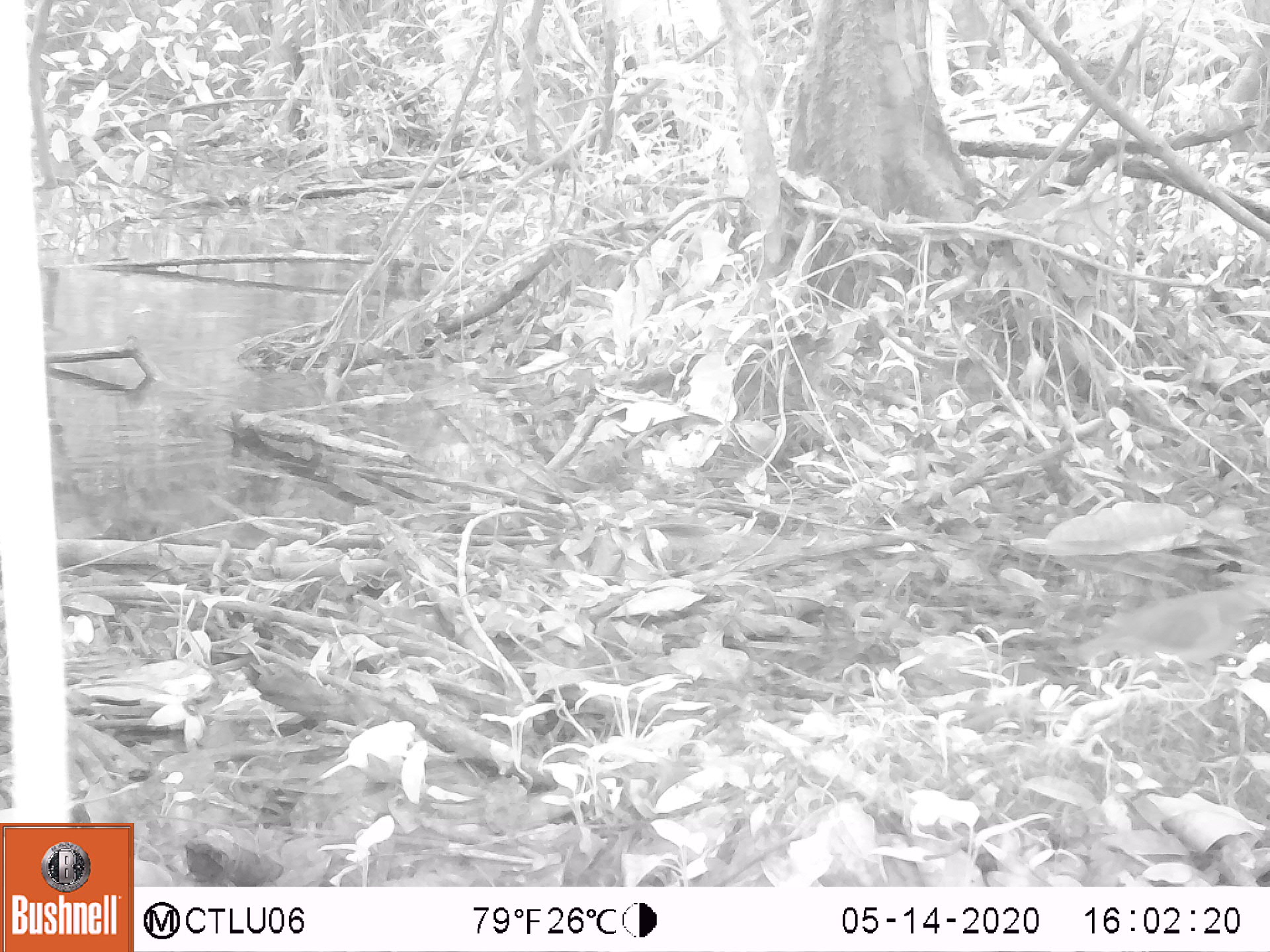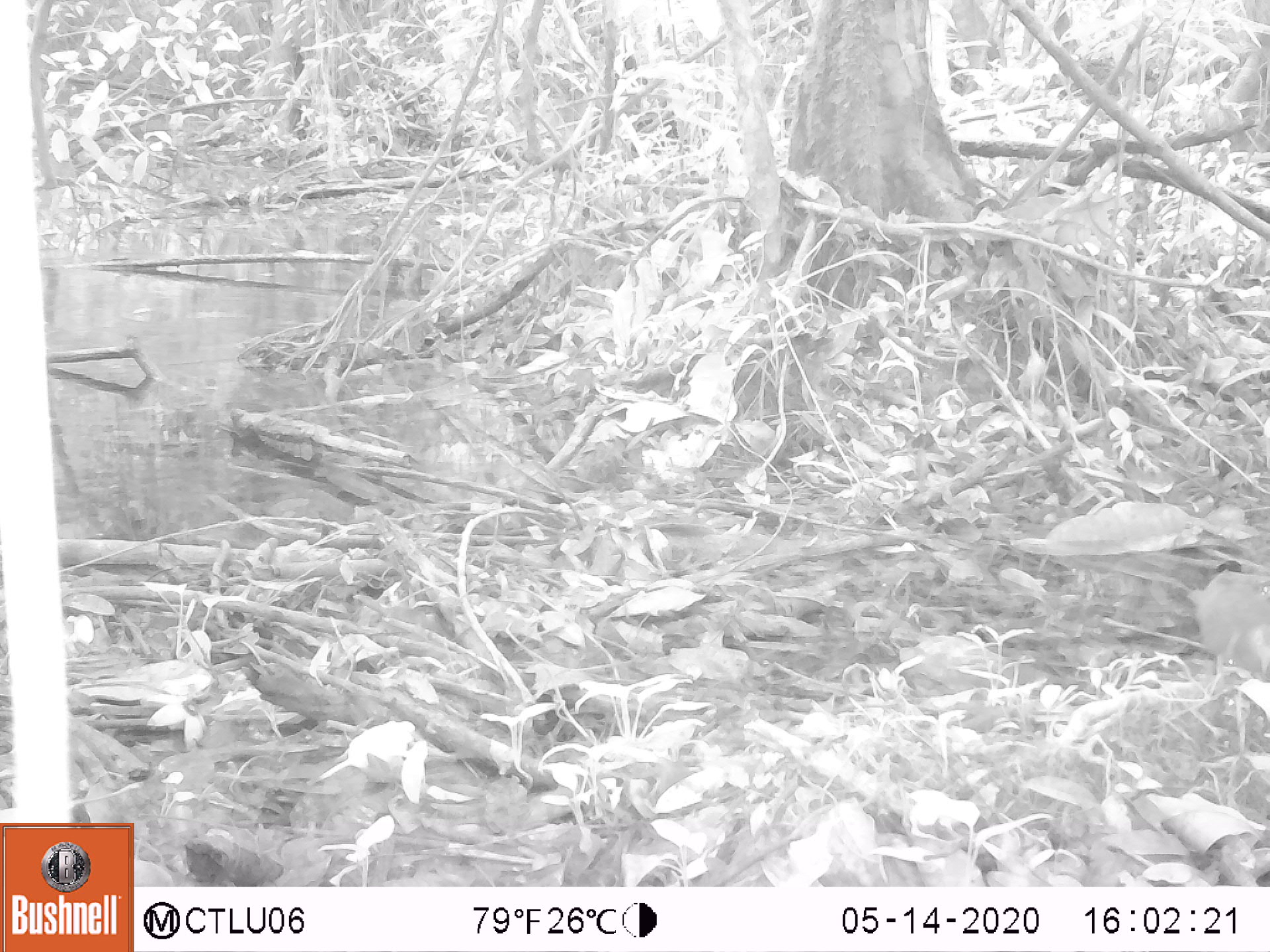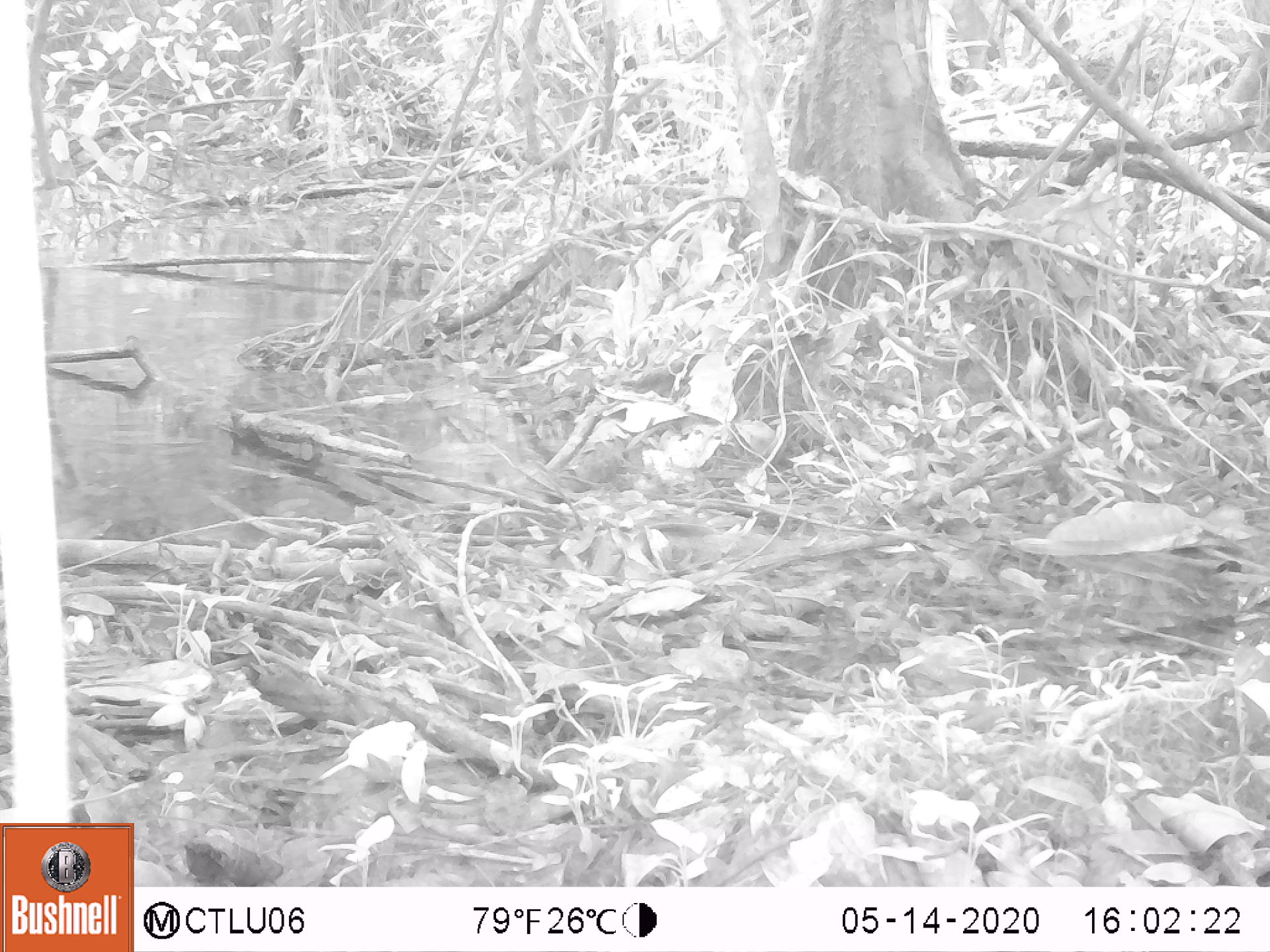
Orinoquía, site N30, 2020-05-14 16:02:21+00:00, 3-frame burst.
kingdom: Animalia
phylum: Chordata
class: Aves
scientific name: Aves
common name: bird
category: unknown bird